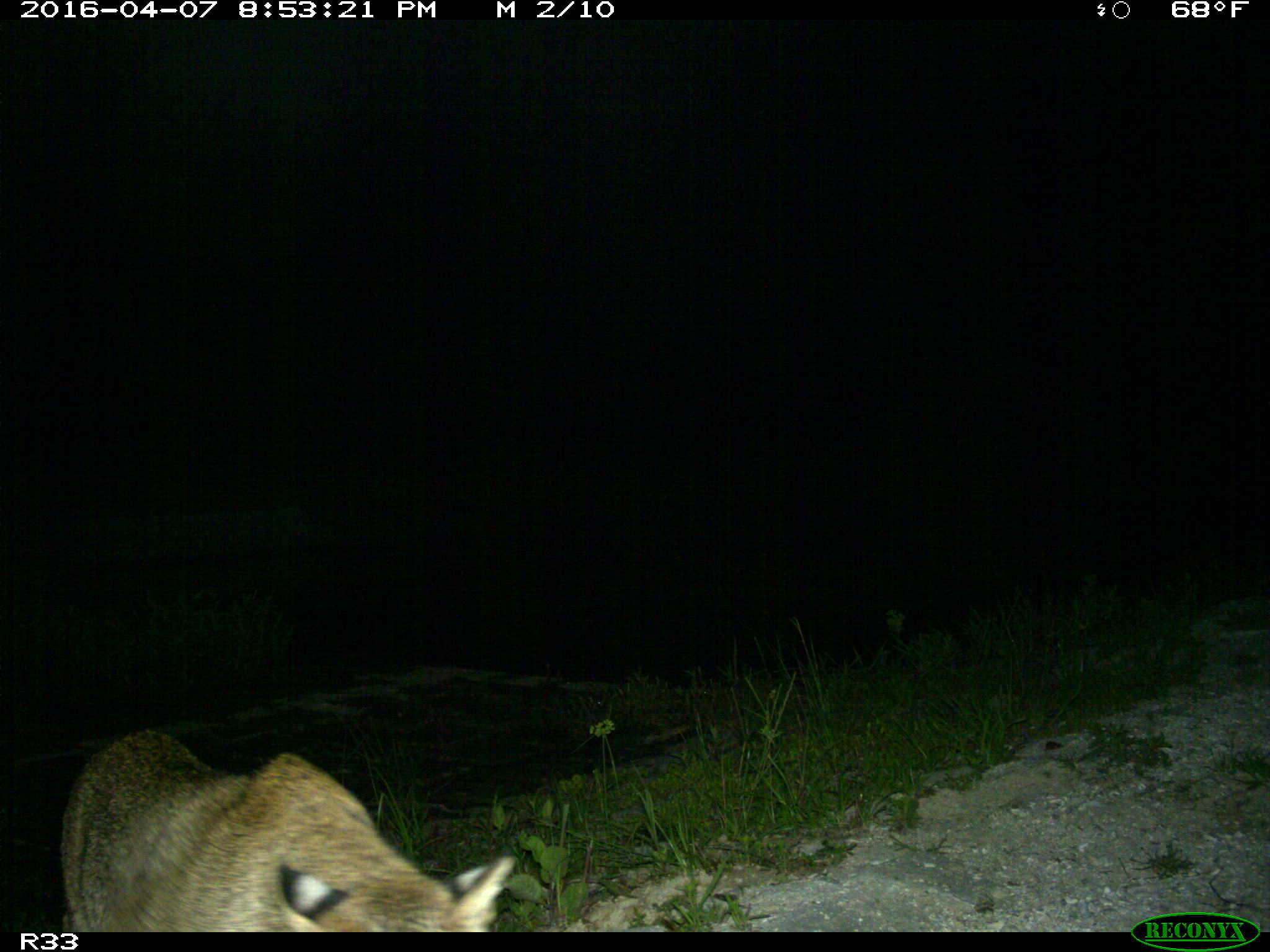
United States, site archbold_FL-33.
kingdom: Animalia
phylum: Chordata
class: Mammalia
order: Carnivora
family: Felidae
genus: Lynx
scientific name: Lynx rufus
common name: bobcat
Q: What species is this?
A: Lynx rufus (bobcat).